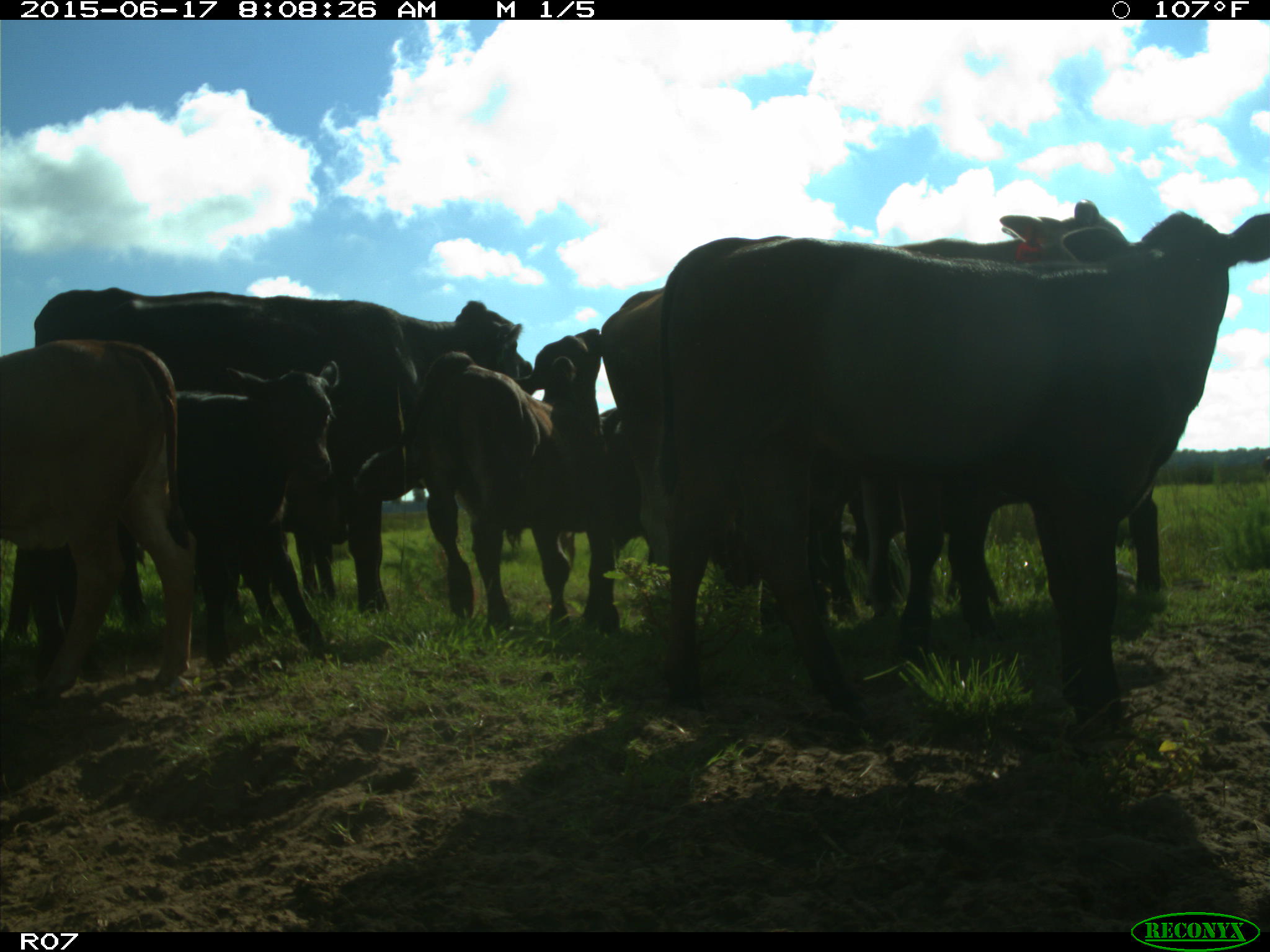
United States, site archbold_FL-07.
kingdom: Animalia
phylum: Chordata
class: Mammalia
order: Artiodactyla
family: Bovidae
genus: Bos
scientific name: Bos taurus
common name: domestic cow